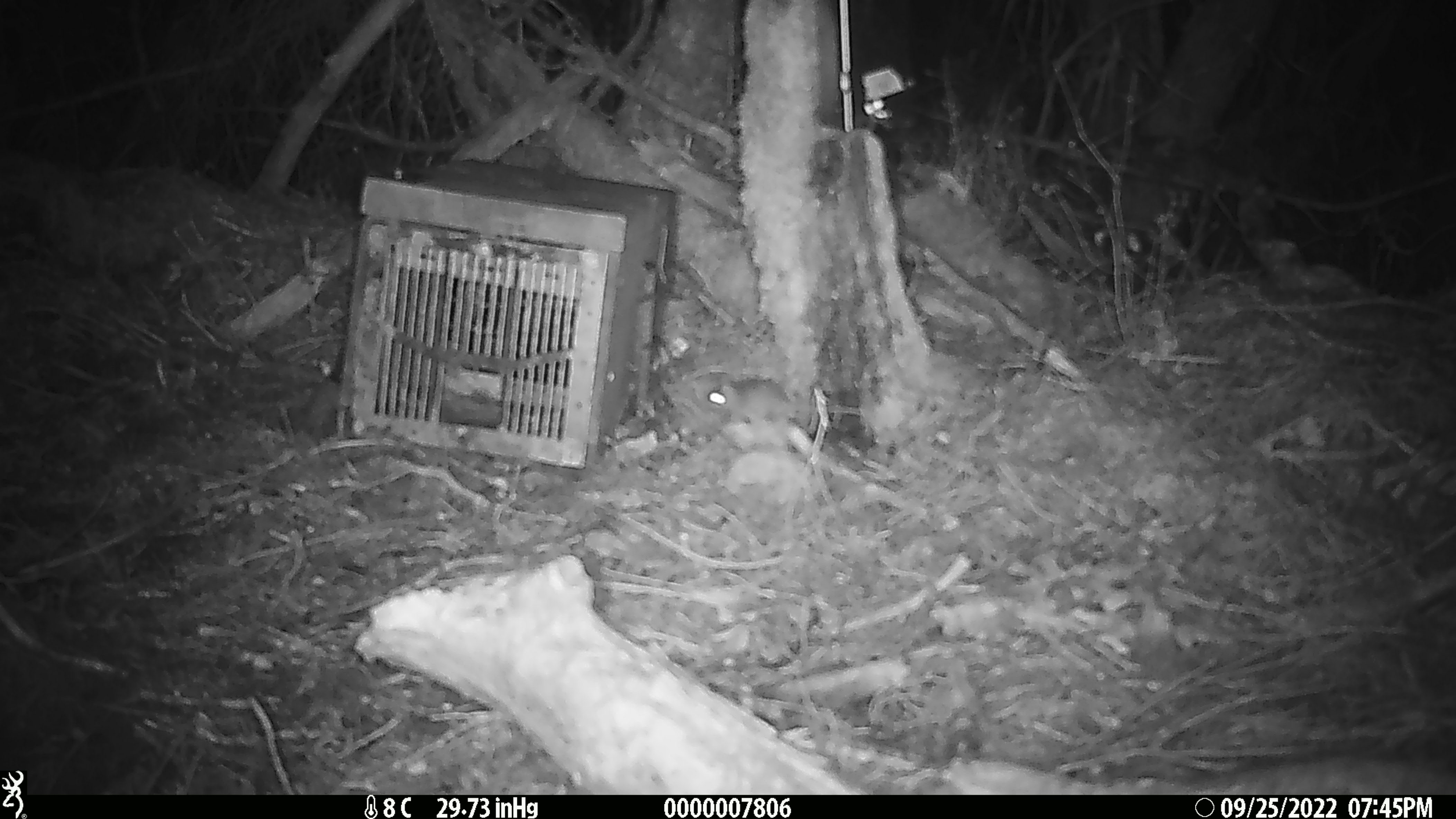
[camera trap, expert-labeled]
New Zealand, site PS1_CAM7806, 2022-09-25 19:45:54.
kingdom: Animalia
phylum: Chordata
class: Mammalia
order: Rodentia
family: Muridae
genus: Mus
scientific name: Mus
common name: mouse